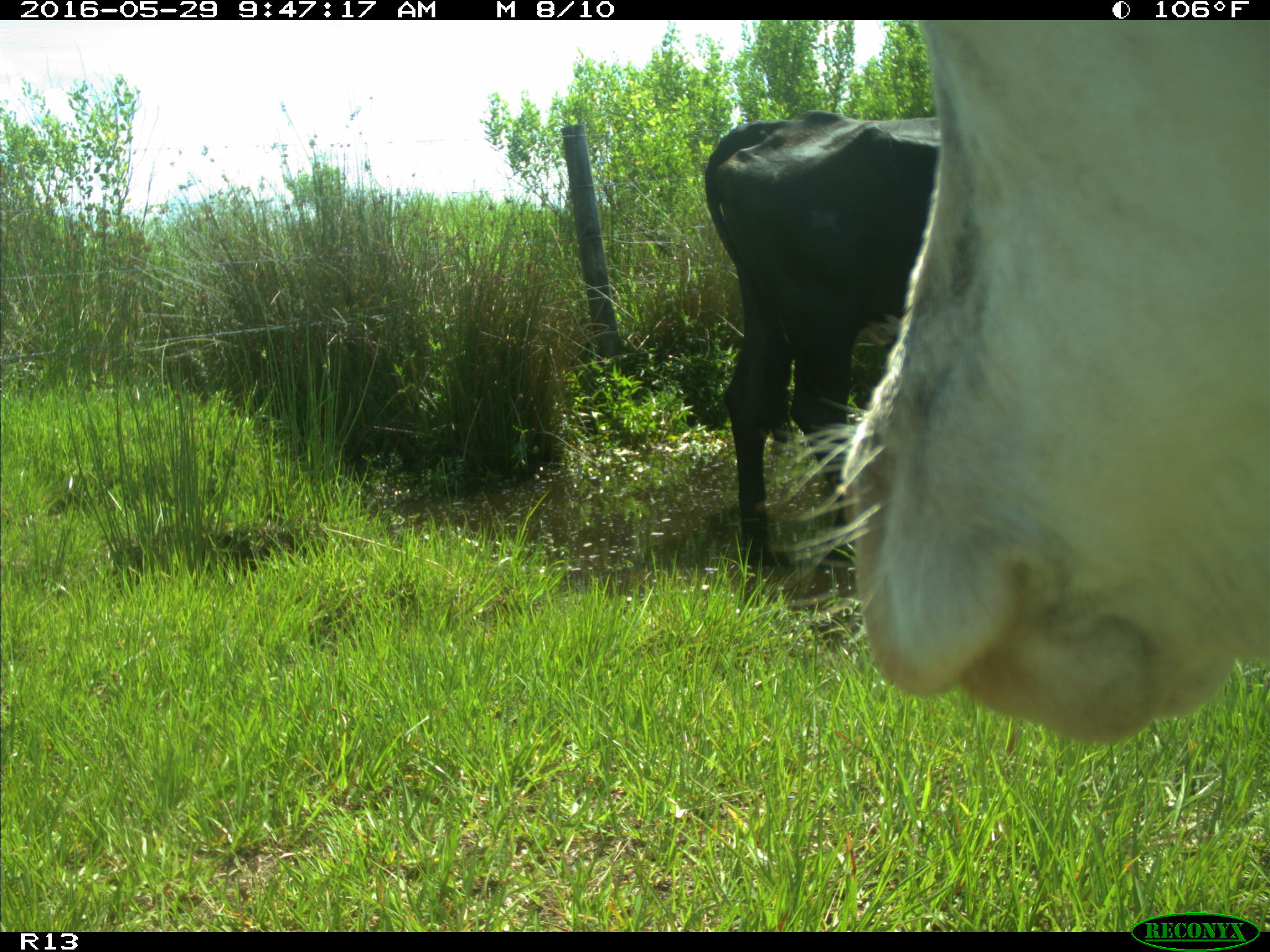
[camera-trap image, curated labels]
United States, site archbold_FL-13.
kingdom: Animalia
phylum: Chordata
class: Mammalia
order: Artiodactyla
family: Bovidae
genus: Bos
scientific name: Bos taurus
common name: domestic cow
Bos taurus (domestic cow).